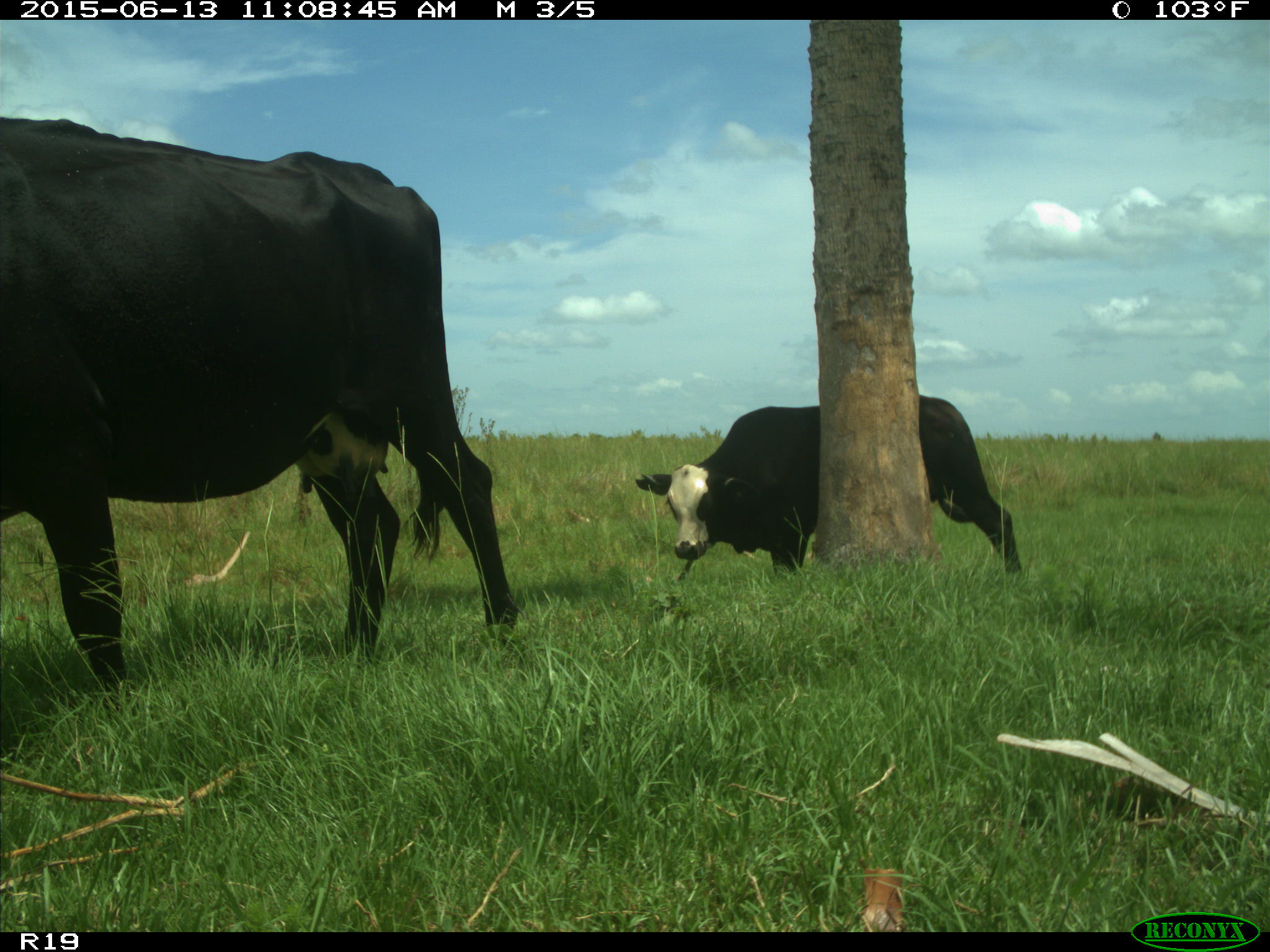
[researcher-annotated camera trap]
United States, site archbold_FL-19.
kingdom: Animalia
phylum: Chordata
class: Mammalia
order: Artiodactyla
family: Bovidae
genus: Bos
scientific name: Bos taurus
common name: domestic cow